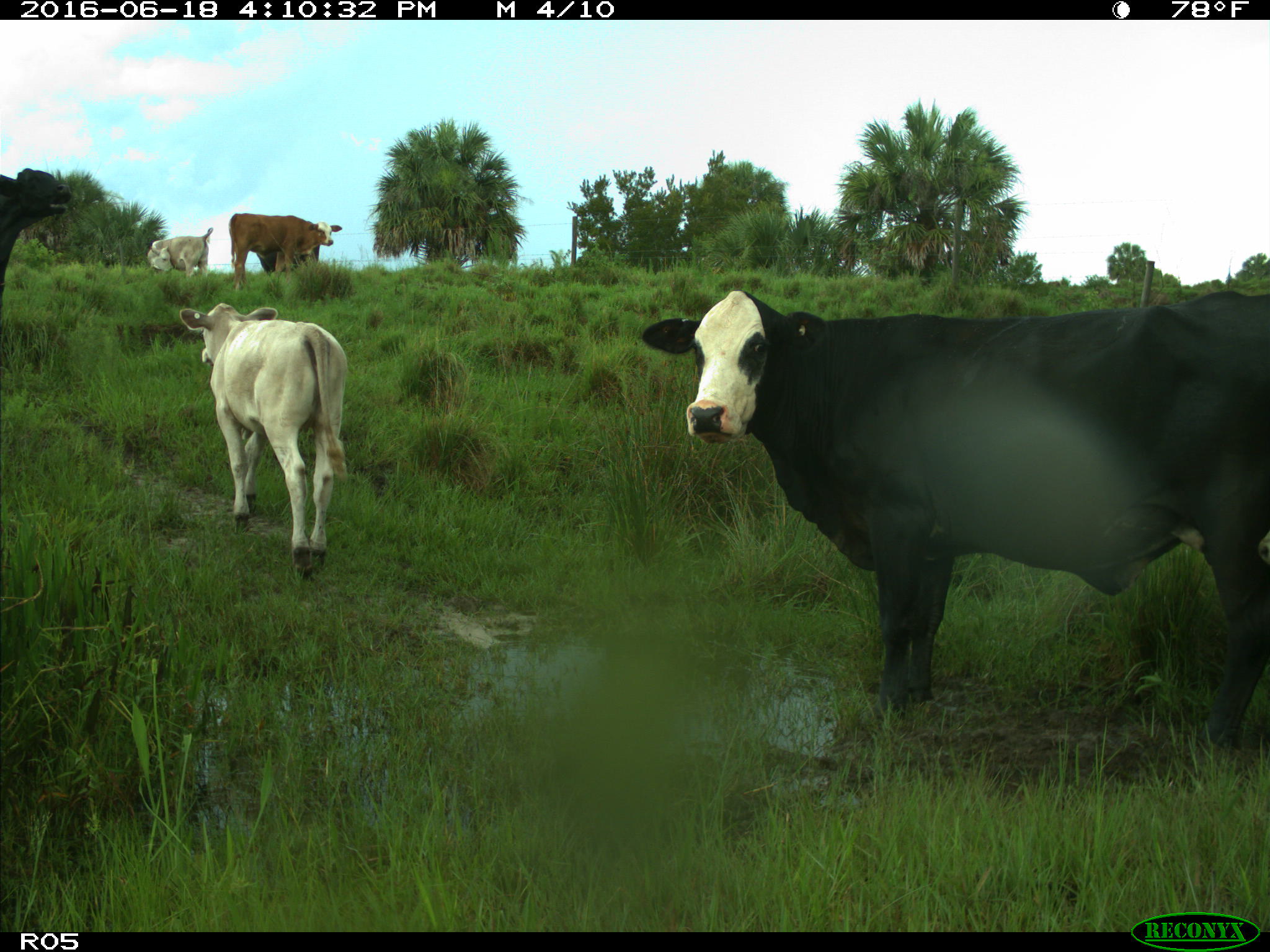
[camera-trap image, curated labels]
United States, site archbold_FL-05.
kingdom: Animalia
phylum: Chordata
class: Mammalia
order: Artiodactyla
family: Bovidae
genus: Bos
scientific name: Bos taurus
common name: domestic cow